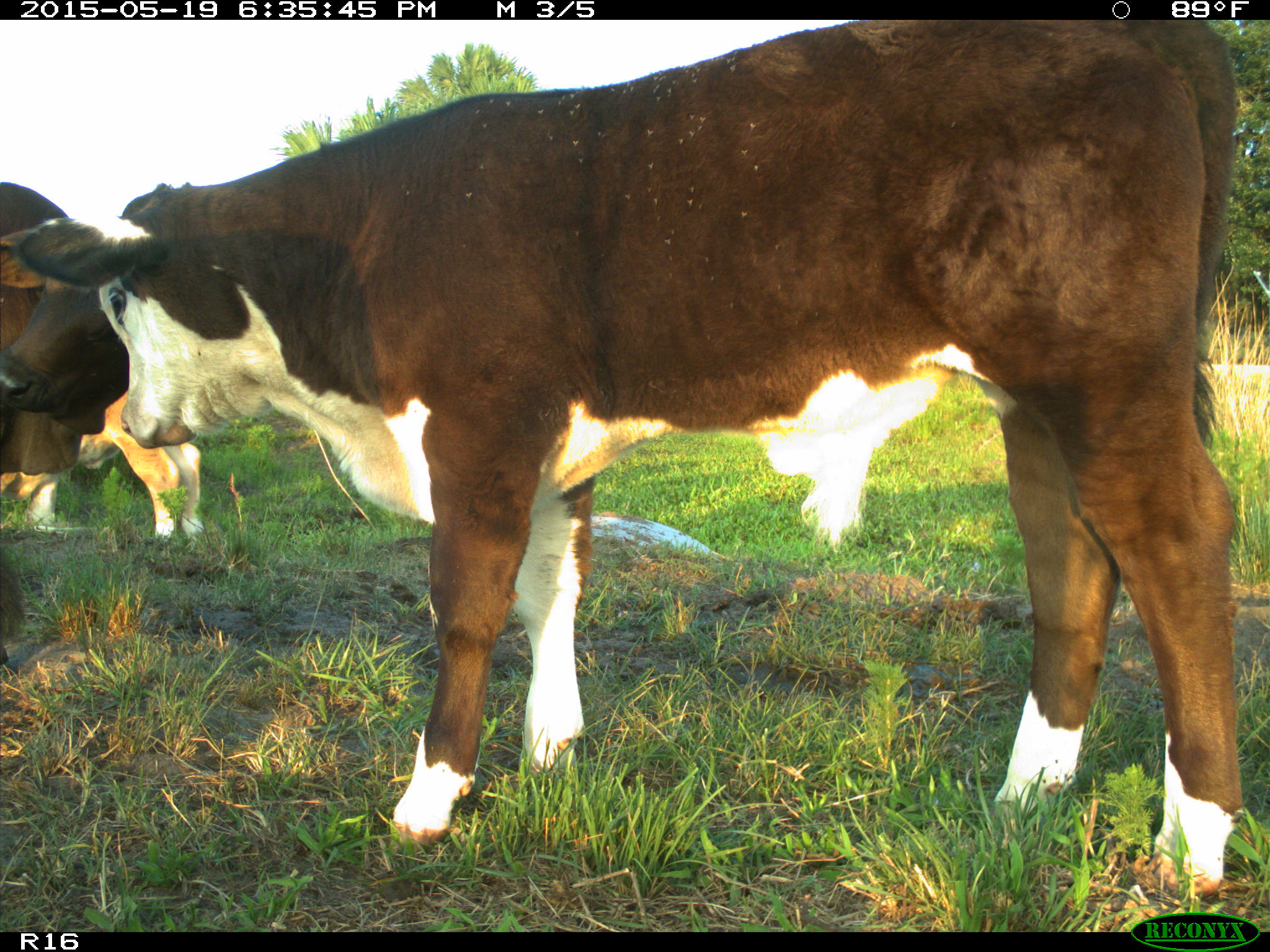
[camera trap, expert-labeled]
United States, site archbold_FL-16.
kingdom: Animalia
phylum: Chordata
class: Mammalia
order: Artiodactyla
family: Bovidae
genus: Bos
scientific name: Bos taurus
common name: domestic cow